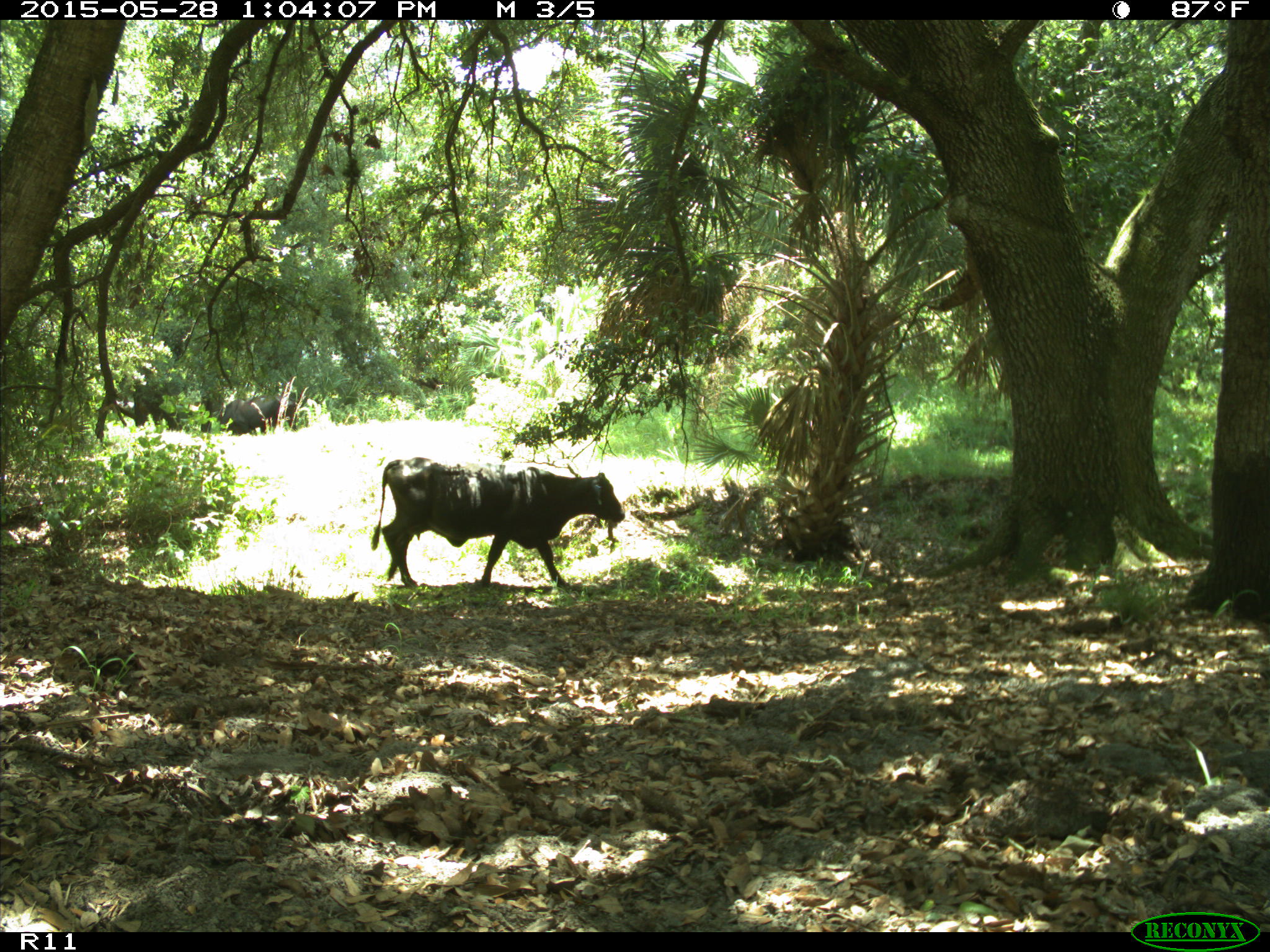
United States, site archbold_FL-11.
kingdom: Animalia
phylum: Chordata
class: Mammalia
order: Artiodactyla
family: Bovidae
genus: Bos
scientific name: Bos taurus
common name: domestic cow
Bos taurus (domestic cow).